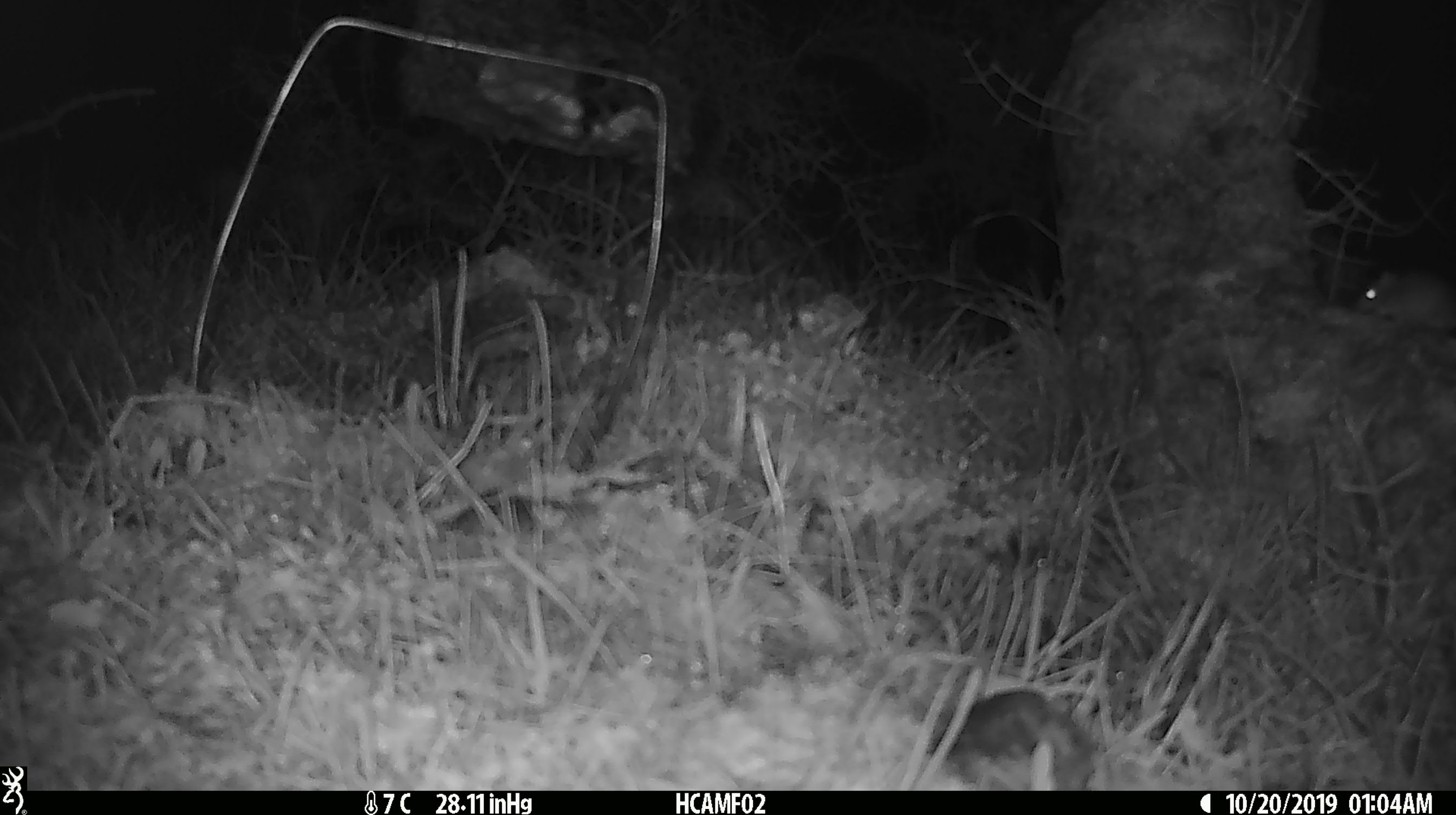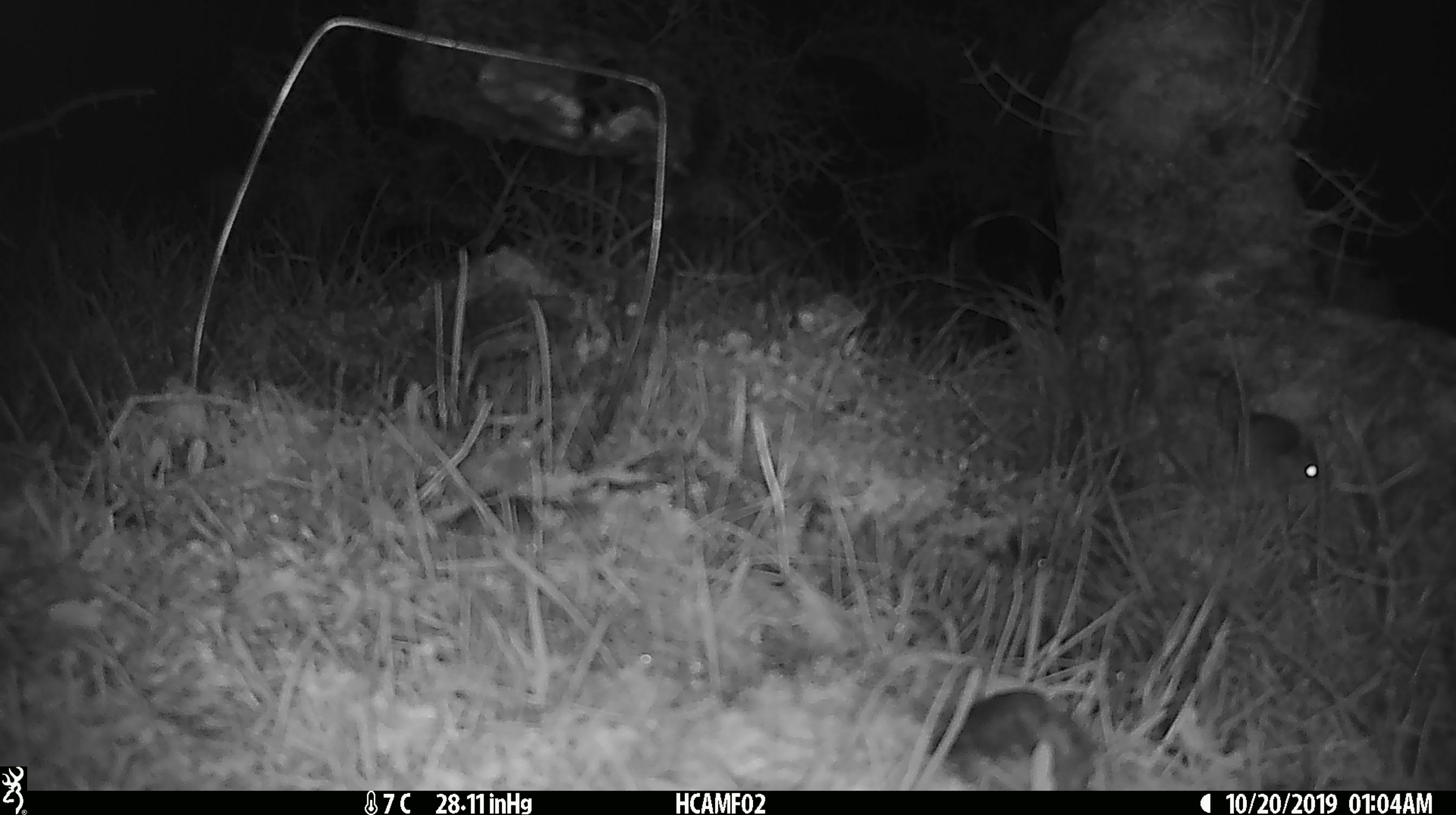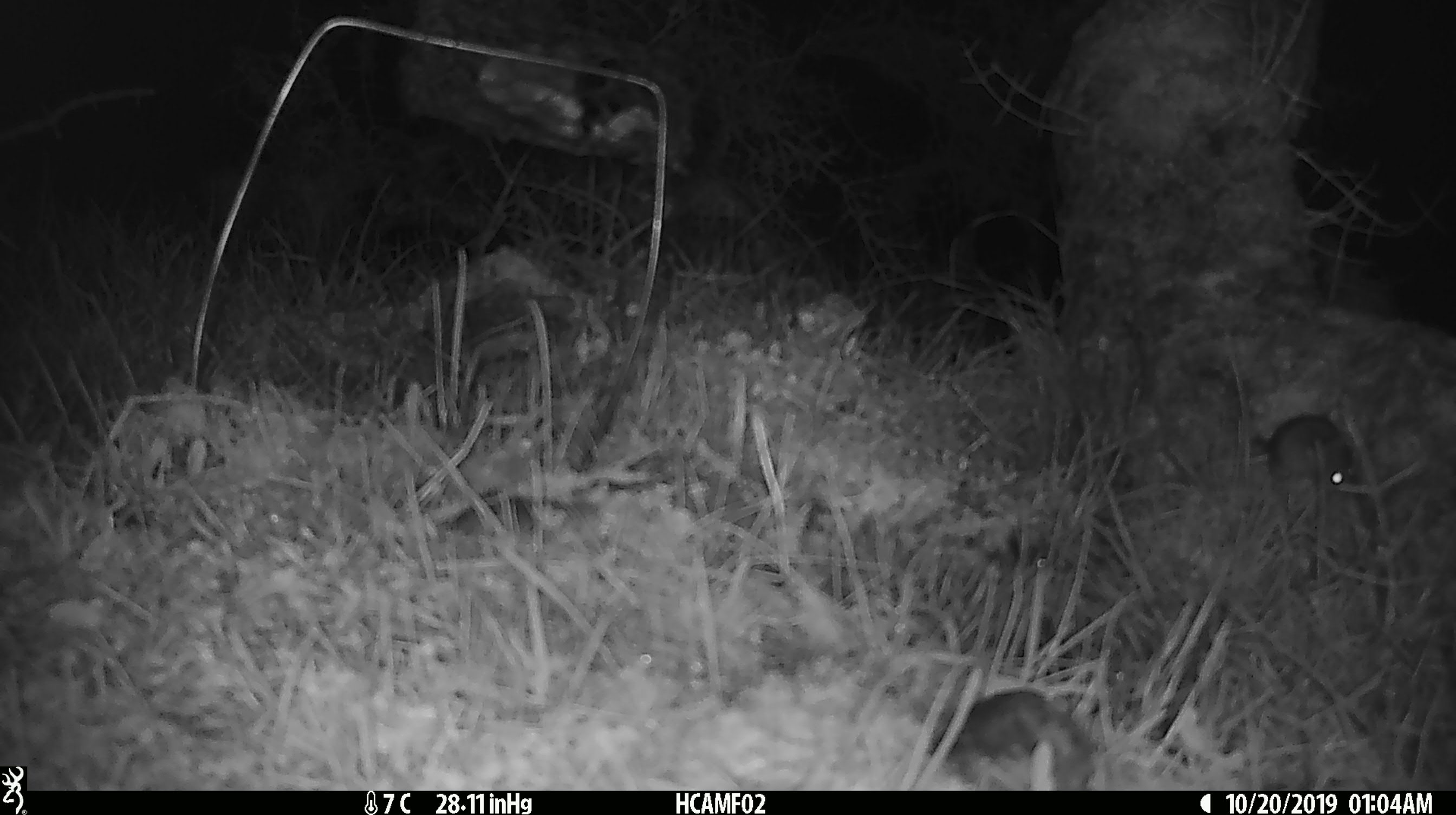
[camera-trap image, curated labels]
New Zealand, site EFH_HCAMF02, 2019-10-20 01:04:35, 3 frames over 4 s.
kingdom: Animalia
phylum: Chordata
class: Mammalia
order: Rodentia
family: Muridae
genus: Mus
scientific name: Mus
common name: mouse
Mouse (Mus).